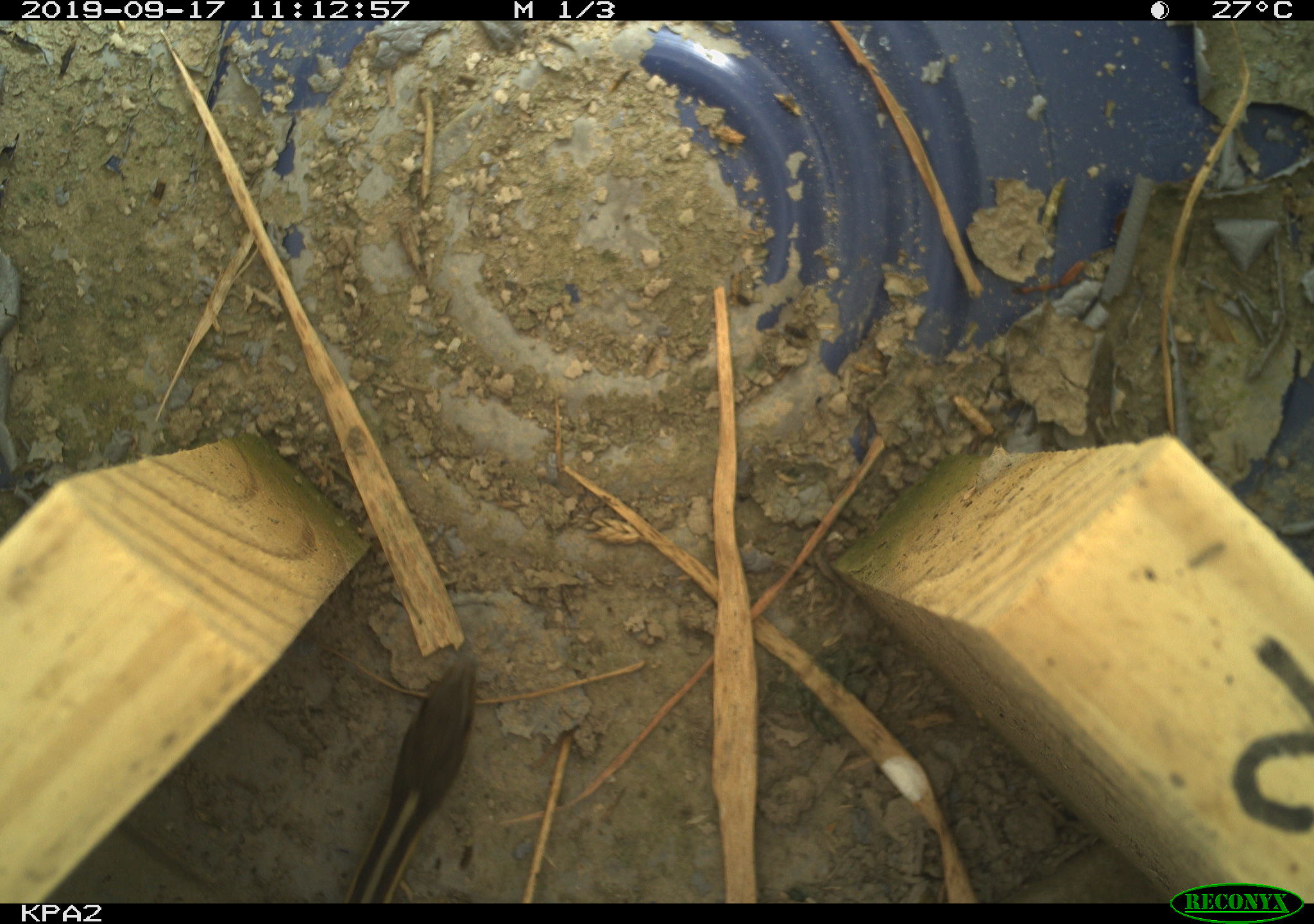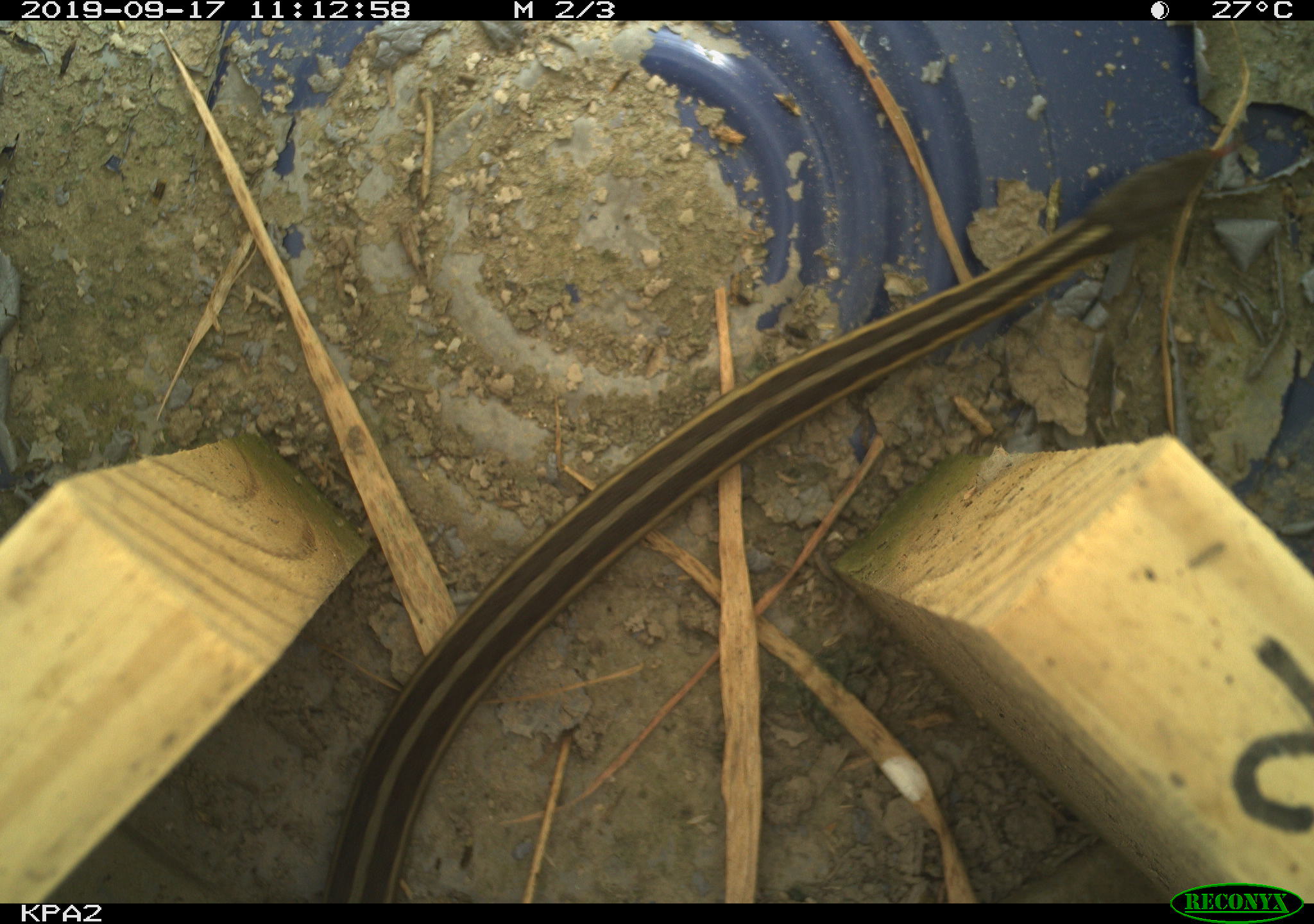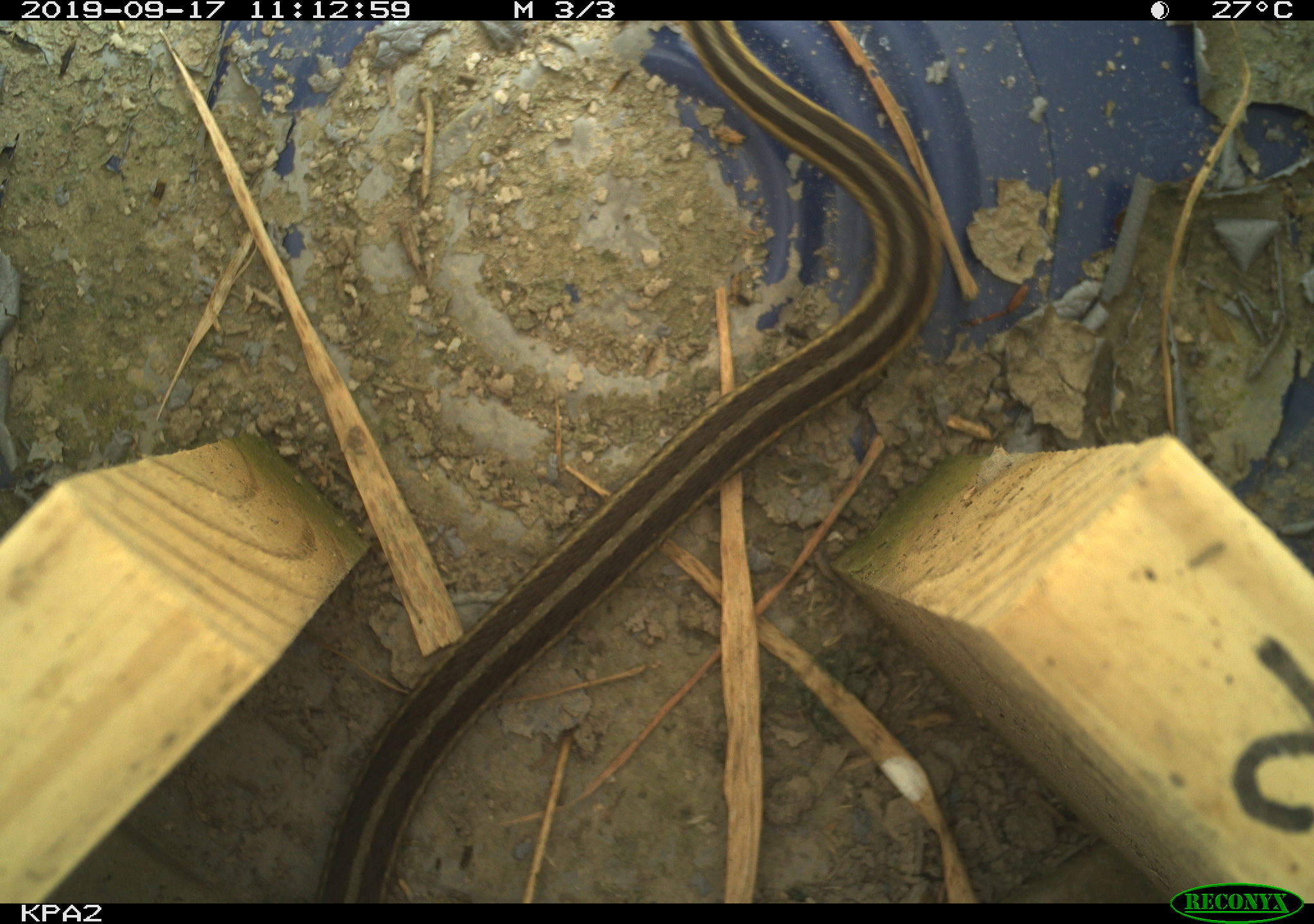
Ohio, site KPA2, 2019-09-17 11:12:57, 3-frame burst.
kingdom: Animalia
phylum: Chordata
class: Reptilia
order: Squamata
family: Colubridae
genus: Thamnophis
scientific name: Thamnophis sirtalis sirtalis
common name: eastern gartersnake